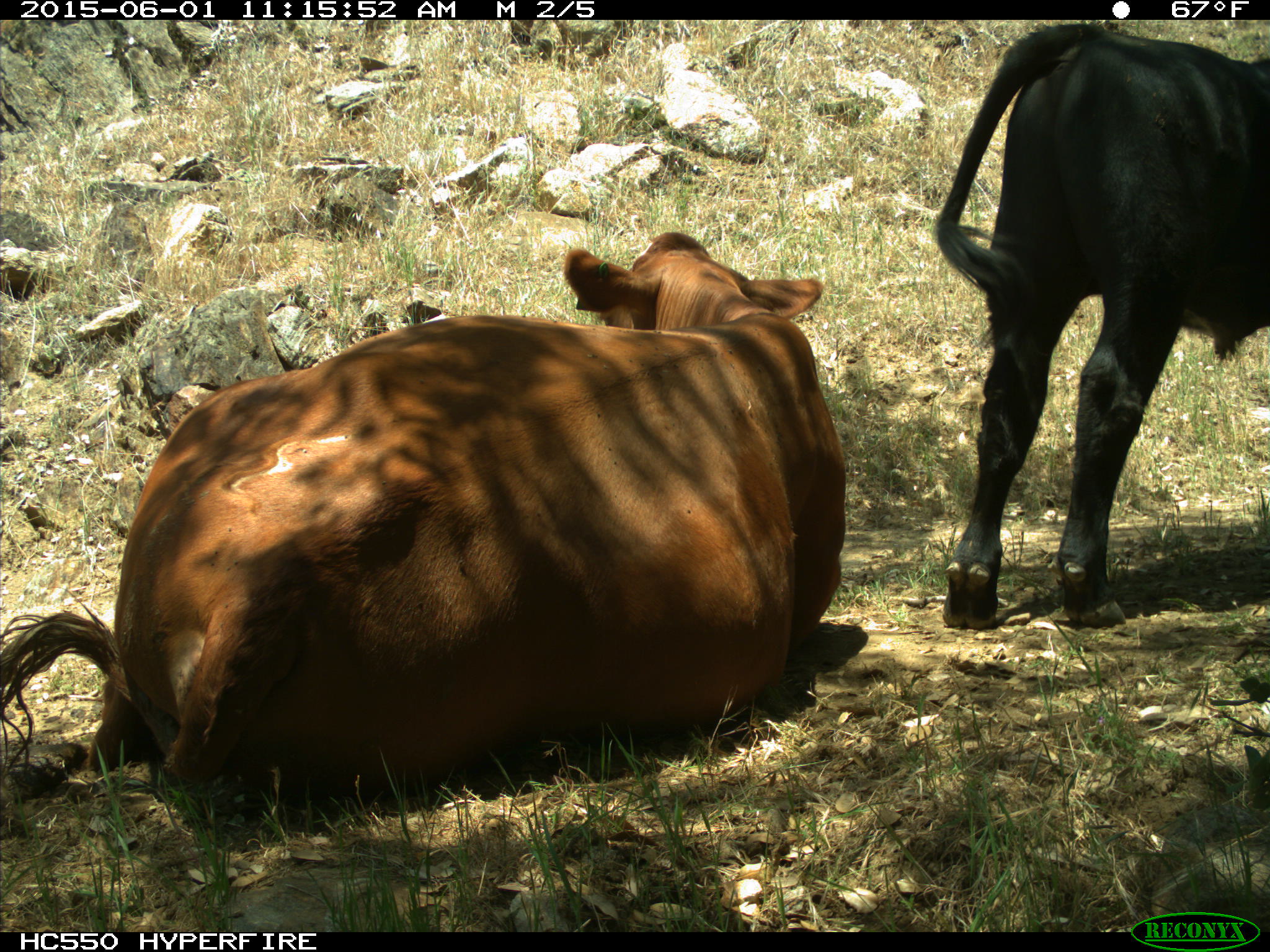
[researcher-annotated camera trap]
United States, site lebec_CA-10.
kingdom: Animalia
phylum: Chordata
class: Mammalia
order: Artiodactyla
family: Bovidae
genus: Bos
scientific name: Bos taurus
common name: domestic cow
Bos taurus (domestic cow).